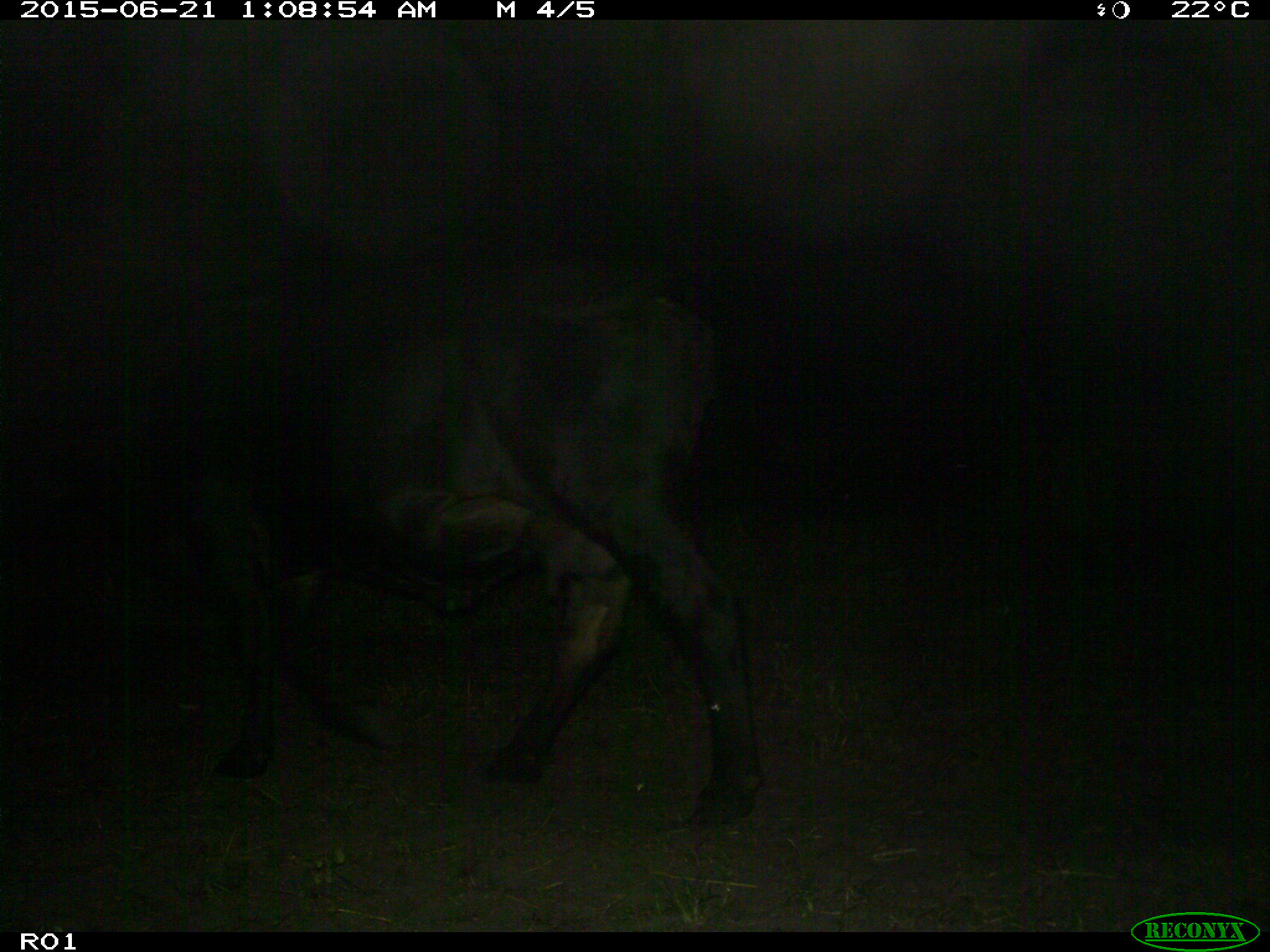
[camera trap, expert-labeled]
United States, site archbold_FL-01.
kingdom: Animalia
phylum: Chordata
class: Mammalia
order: Artiodactyla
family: Bovidae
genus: Bos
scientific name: Bos taurus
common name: domestic cow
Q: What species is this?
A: Bos taurus (domestic cow).